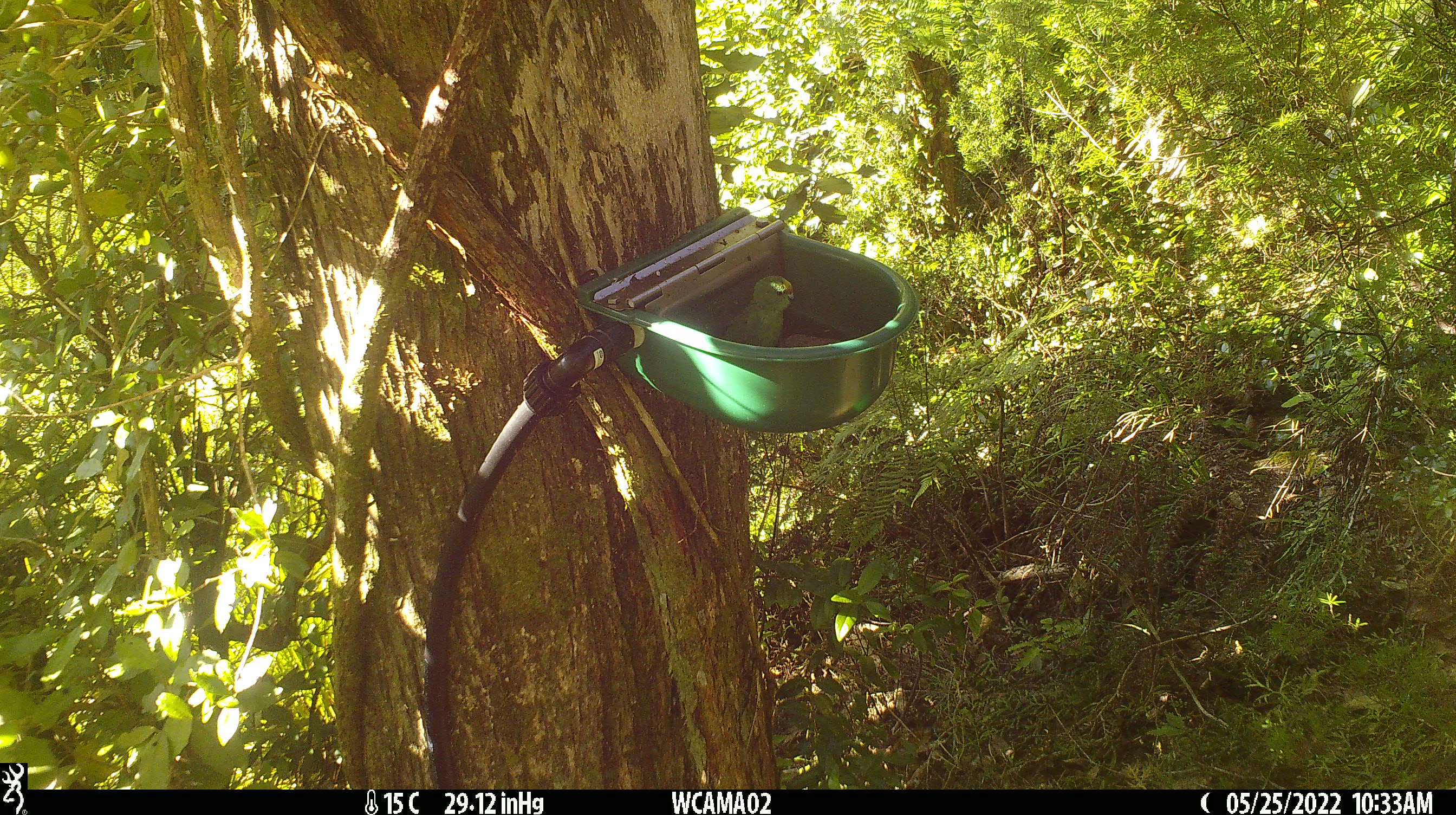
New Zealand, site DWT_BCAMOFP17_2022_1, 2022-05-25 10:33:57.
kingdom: Animalia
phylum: Chordata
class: Aves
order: Psittaciformes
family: Psittaculidae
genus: Cyanoramphus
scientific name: Cyanoramphus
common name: parakeet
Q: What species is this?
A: Parakeet (Cyanoramphus).